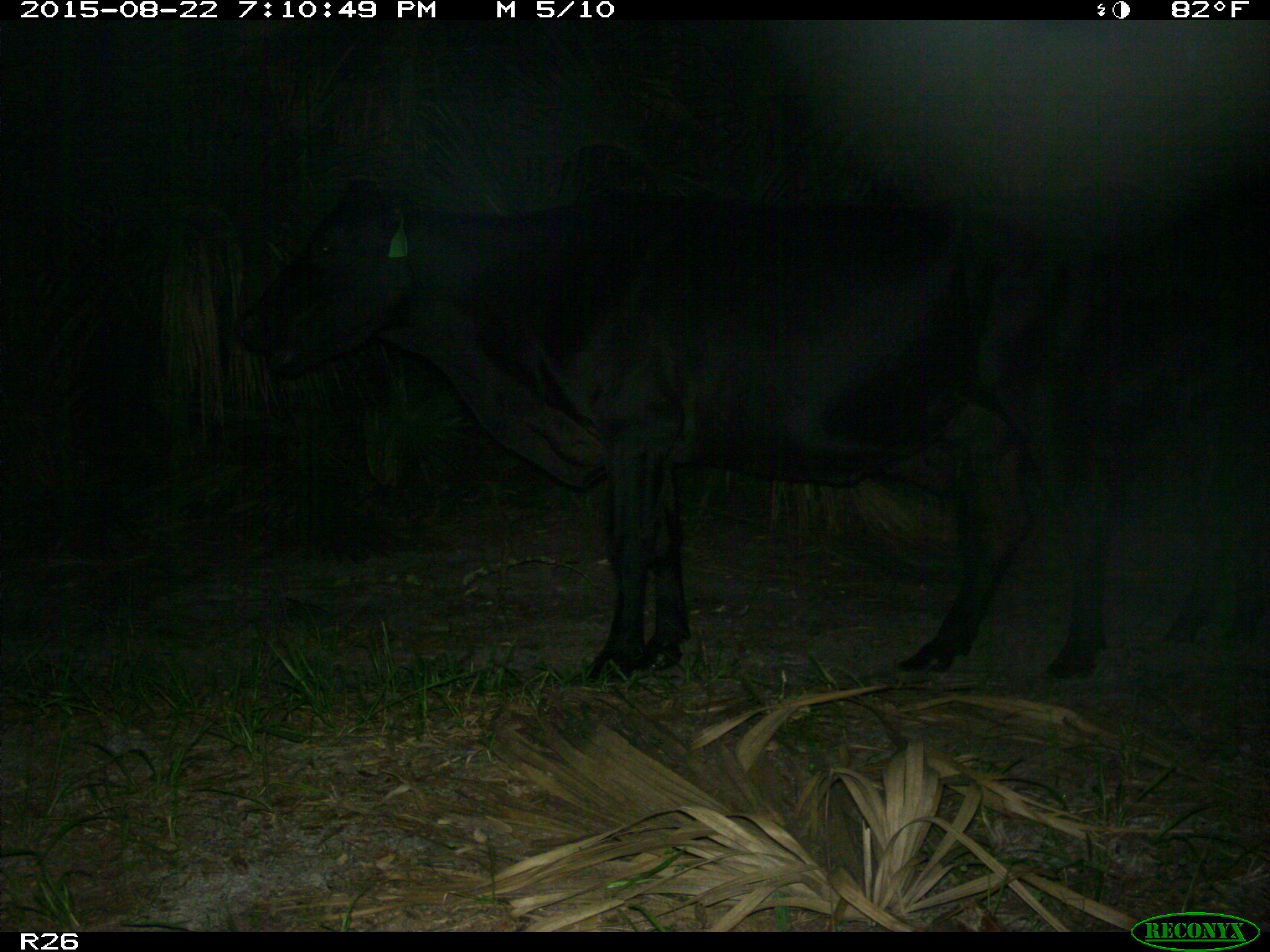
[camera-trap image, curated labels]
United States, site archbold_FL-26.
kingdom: Animalia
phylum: Chordata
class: Mammalia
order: Artiodactyla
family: Bovidae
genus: Bos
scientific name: Bos taurus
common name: domestic cow